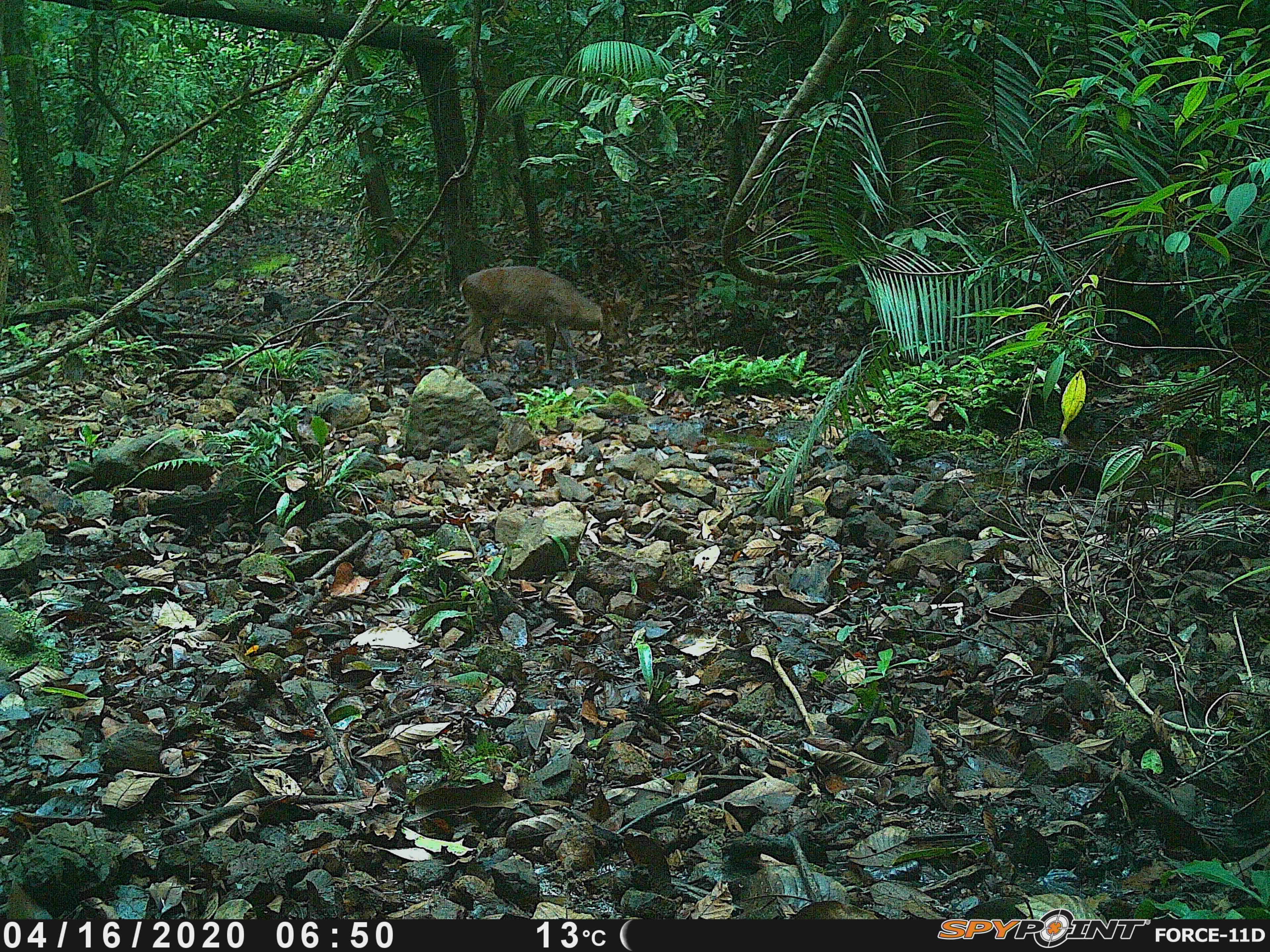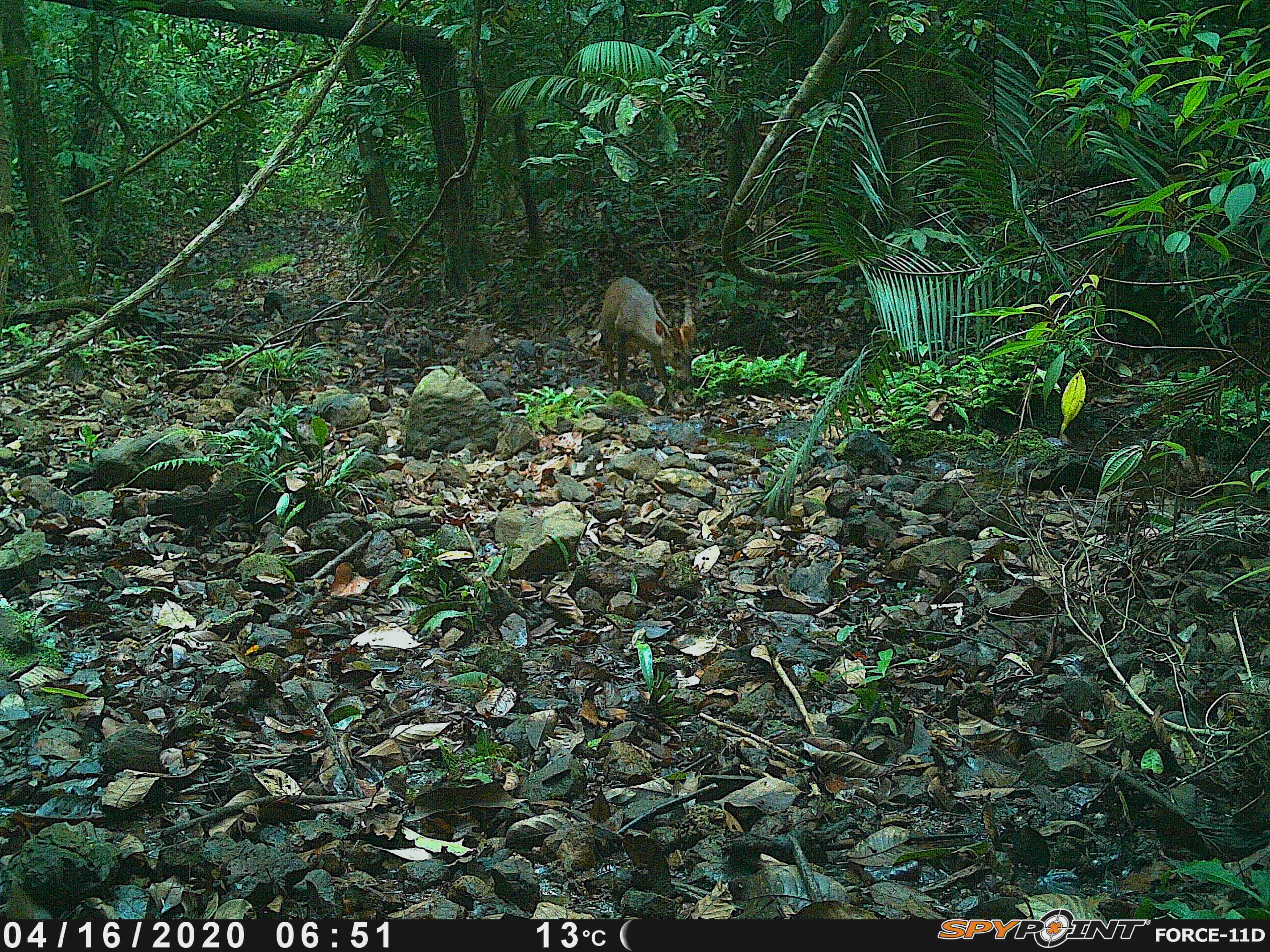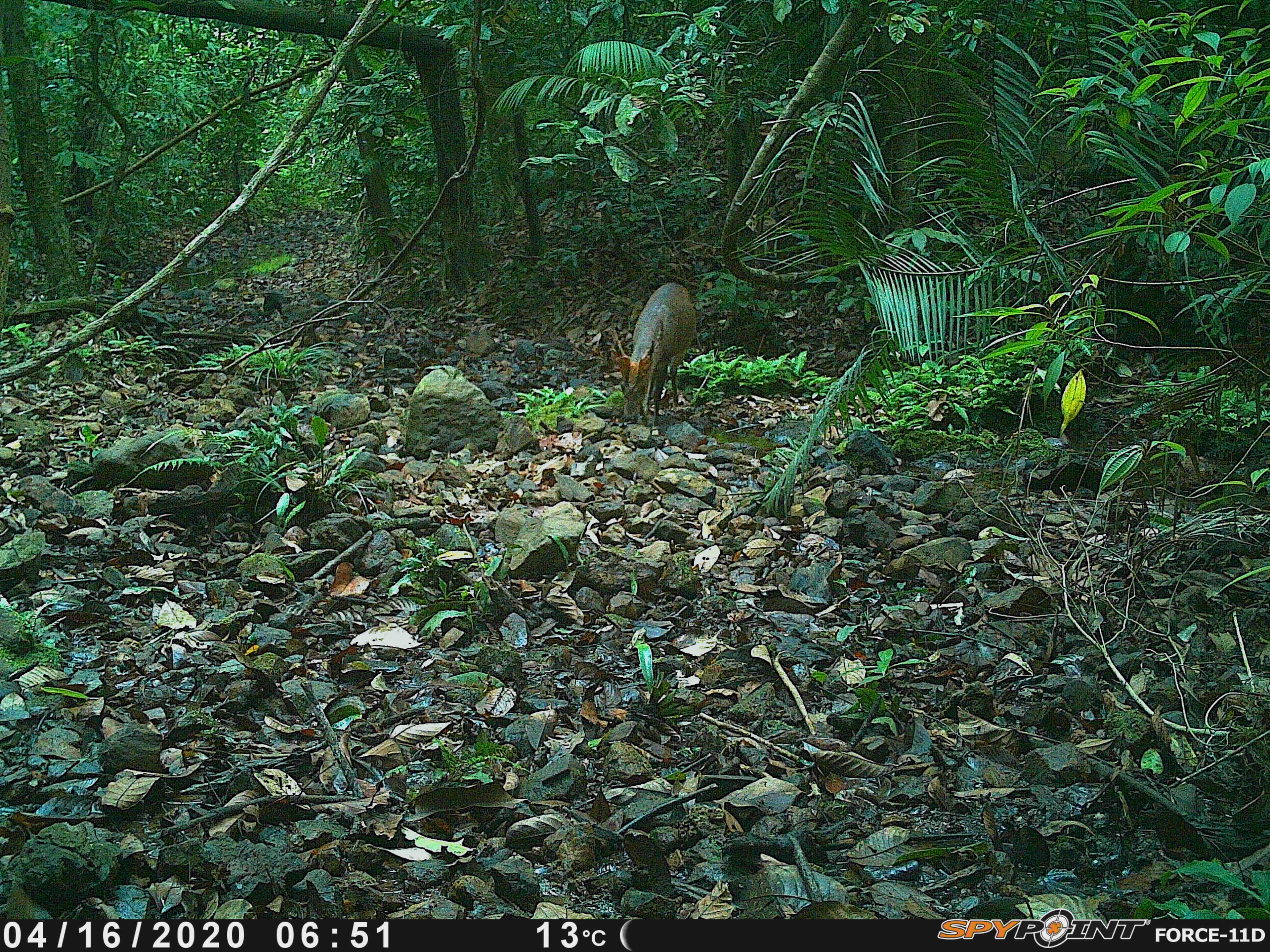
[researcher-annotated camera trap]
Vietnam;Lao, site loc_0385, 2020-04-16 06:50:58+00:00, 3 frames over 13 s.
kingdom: Animalia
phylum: Chordata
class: Mammalia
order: Artiodactyla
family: Cervidae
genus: Muntiacus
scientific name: Muntiacus vuquangensis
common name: large-antlered muntjac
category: large antlered muntjac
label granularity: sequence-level